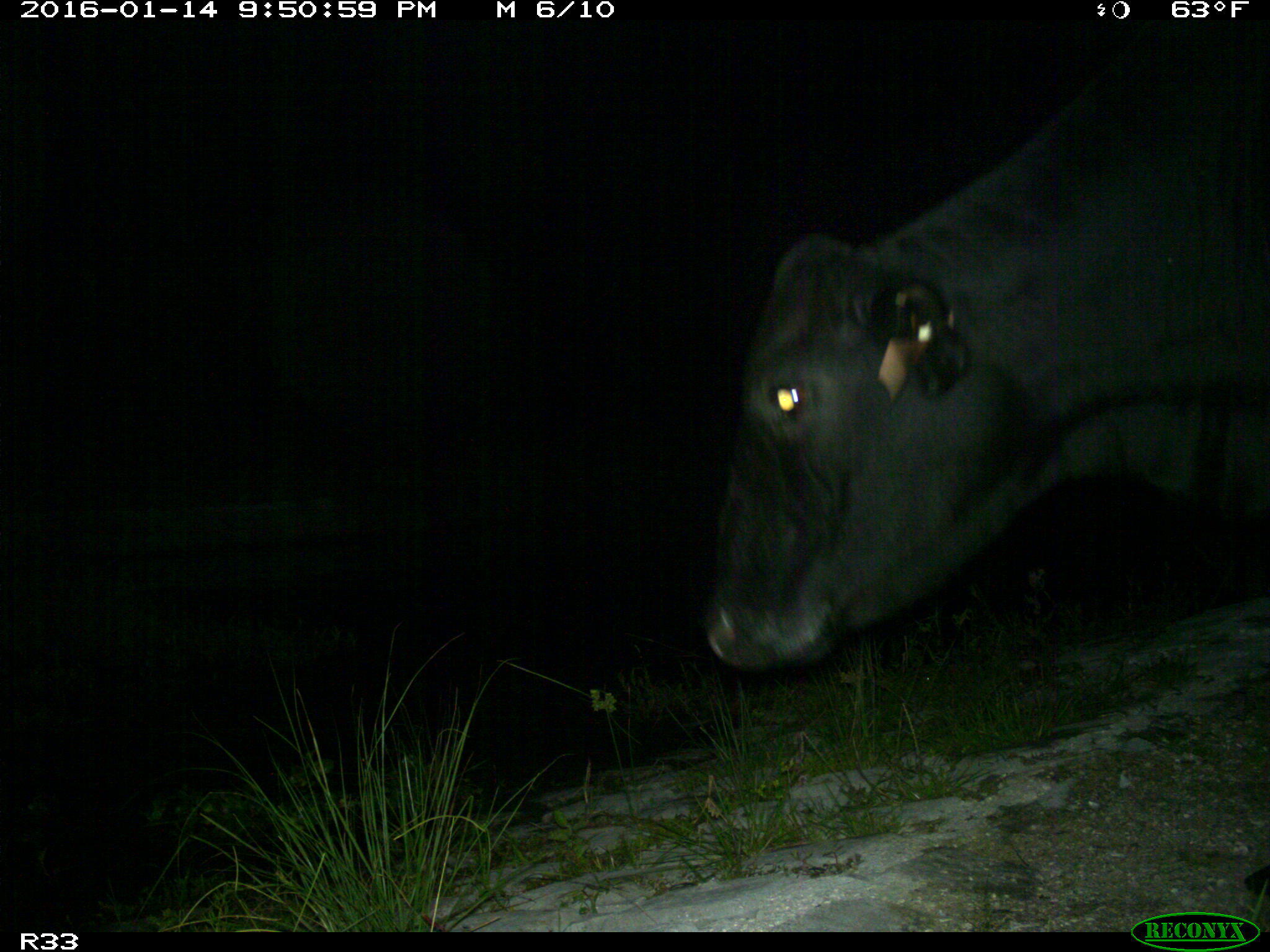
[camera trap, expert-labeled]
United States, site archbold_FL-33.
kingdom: Animalia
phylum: Chordata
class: Mammalia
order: Artiodactyla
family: Bovidae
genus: Bos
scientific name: Bos taurus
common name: domestic cow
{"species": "Bos taurus (domestic cow)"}